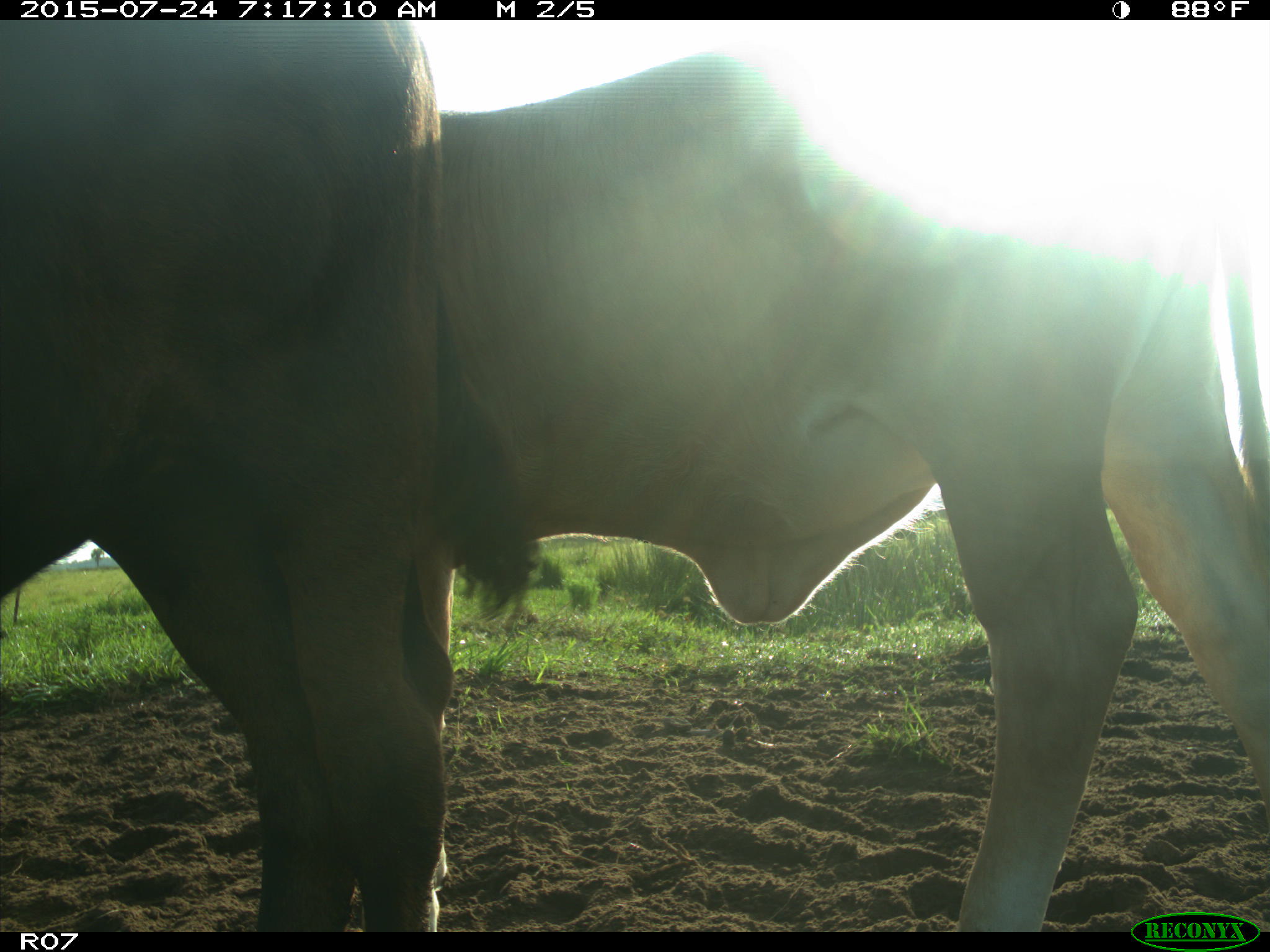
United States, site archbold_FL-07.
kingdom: Animalia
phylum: Chordata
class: Mammalia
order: Artiodactyla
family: Bovidae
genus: Bos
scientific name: Bos taurus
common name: domestic cow